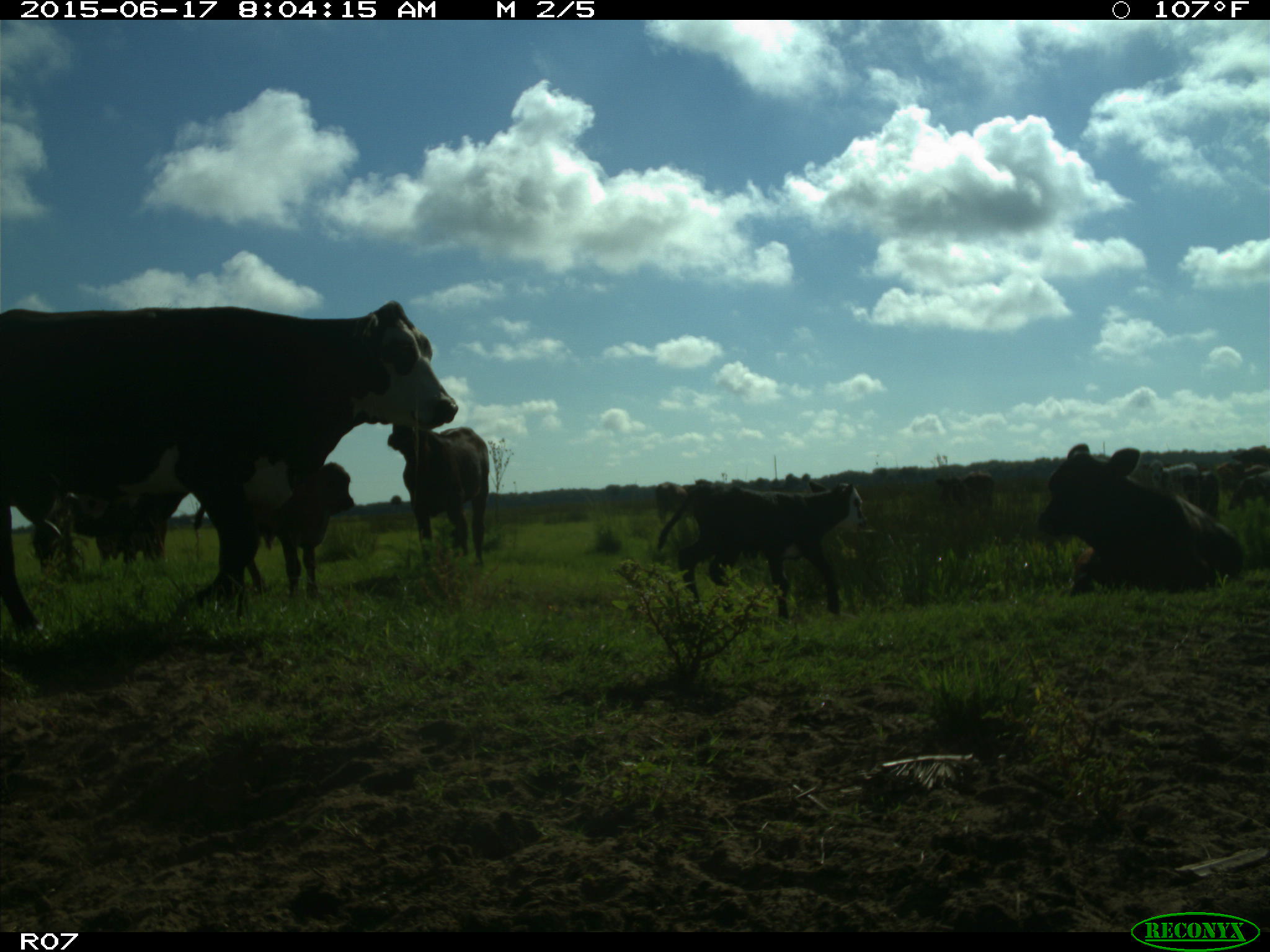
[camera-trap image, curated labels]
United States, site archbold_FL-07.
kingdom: Animalia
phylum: Chordata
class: Mammalia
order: Artiodactyla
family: Bovidae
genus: Bos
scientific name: Bos taurus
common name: domestic cow